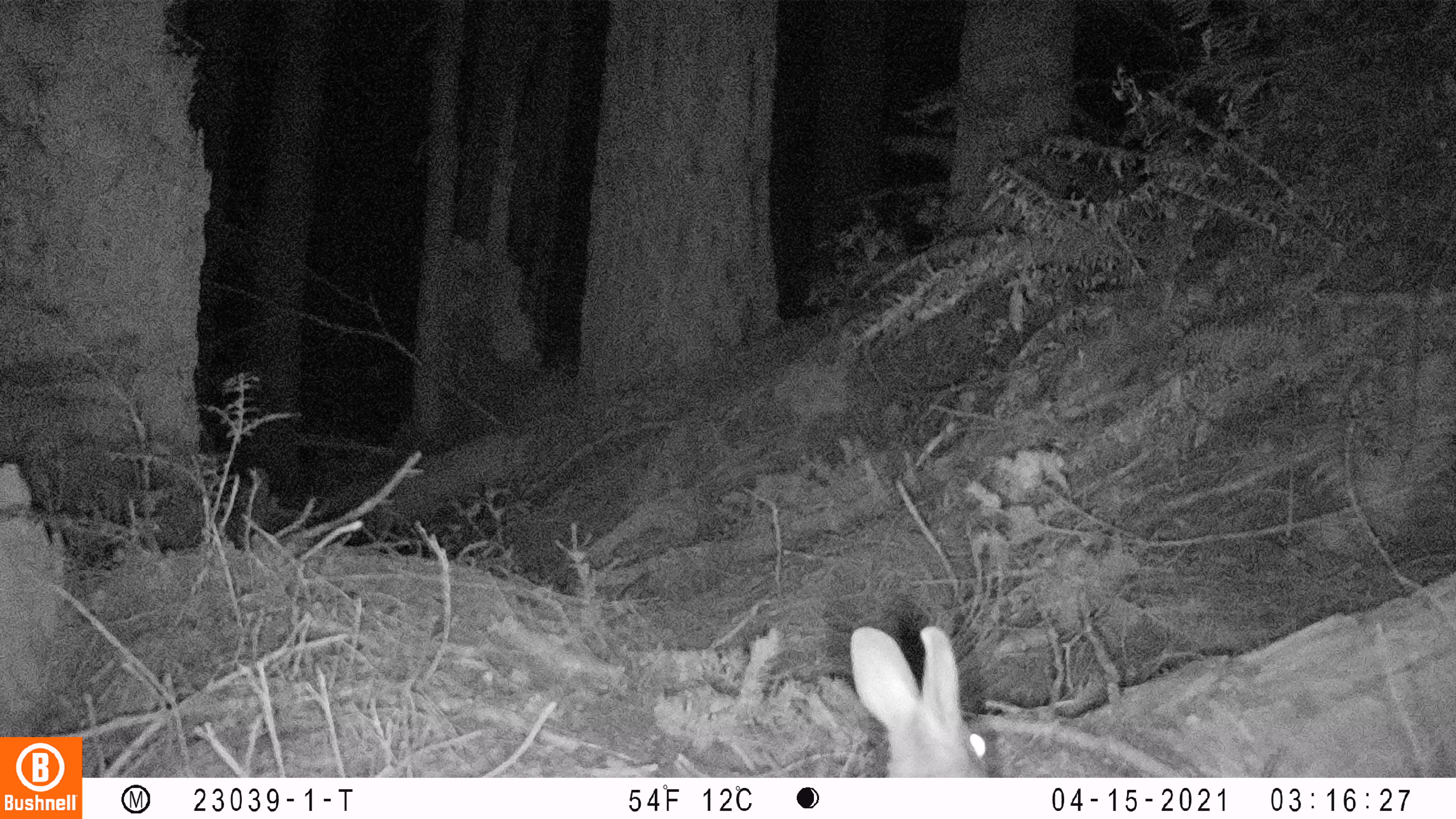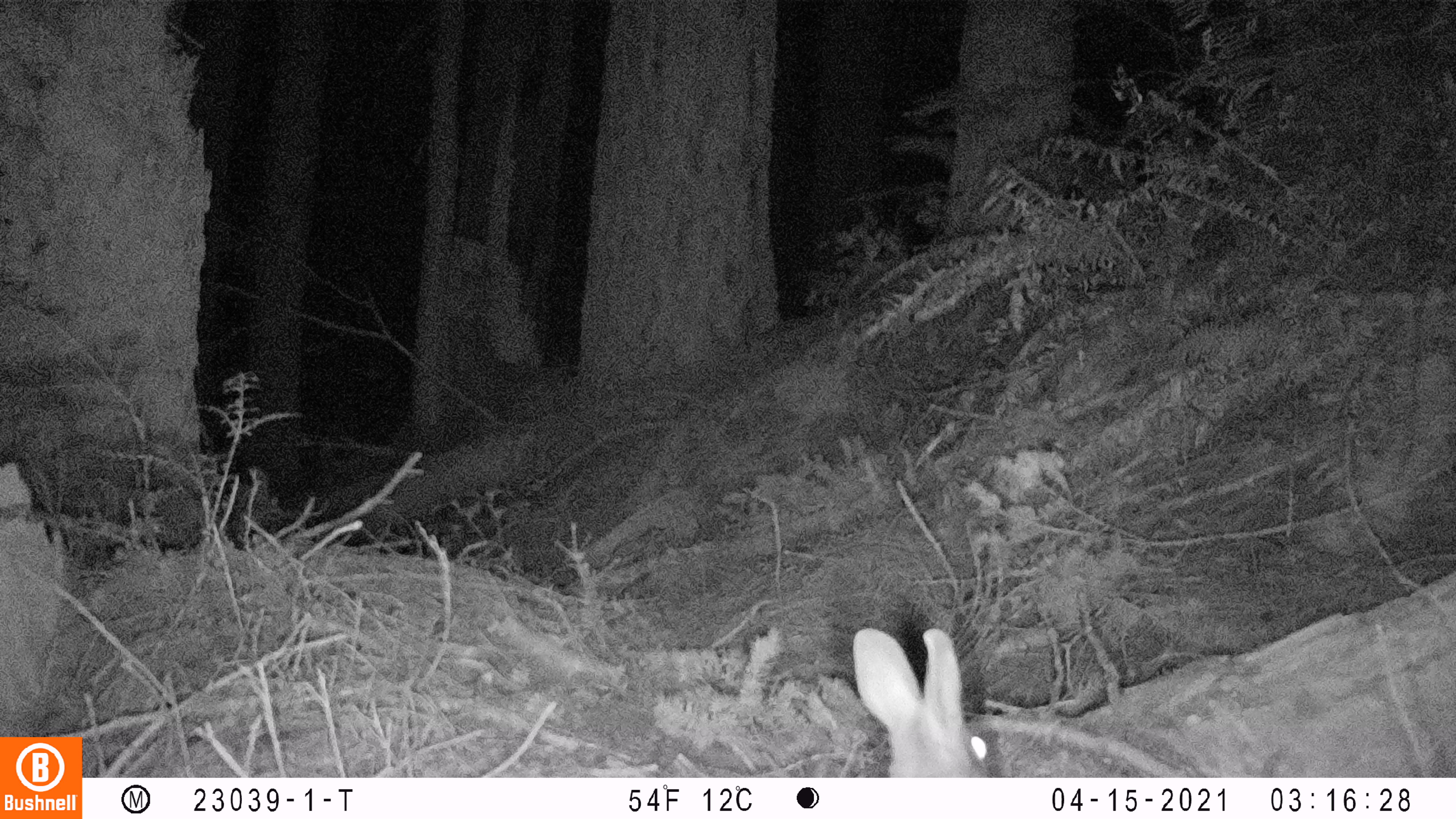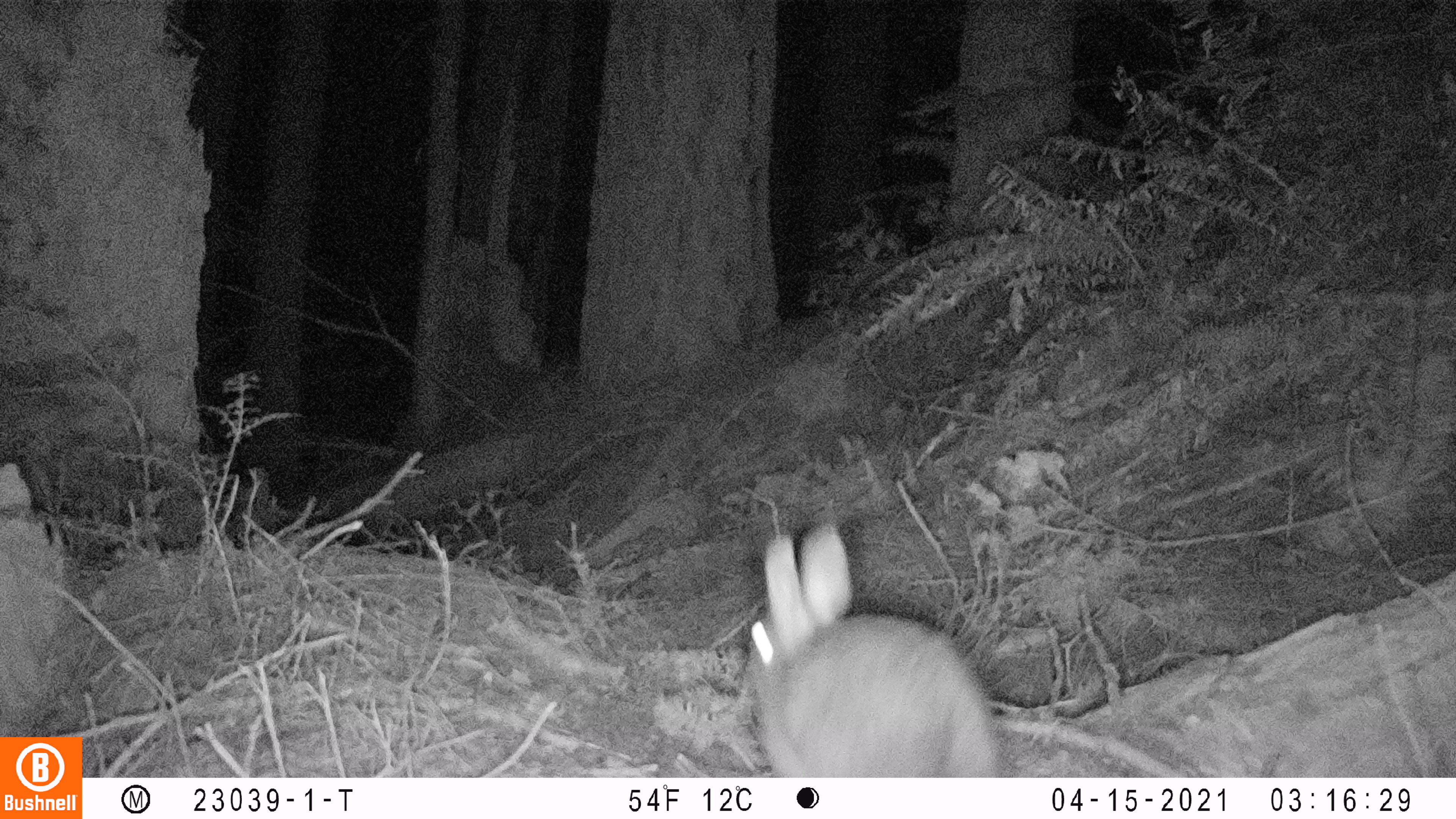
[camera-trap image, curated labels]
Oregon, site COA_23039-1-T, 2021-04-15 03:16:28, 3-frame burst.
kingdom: Animalia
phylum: Chordata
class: Mammalia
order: Lagomorpha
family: Leporidae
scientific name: Leporidae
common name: hares and rabbits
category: leporidae family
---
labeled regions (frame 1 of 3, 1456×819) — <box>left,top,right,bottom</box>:
leporidae family: <box>819,604,1013,776</box>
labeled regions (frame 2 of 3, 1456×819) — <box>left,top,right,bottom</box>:
leporidae family: <box>841,613,1017,776</box>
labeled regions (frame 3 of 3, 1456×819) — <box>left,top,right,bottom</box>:
leporidae family: <box>721,513,1022,778</box>